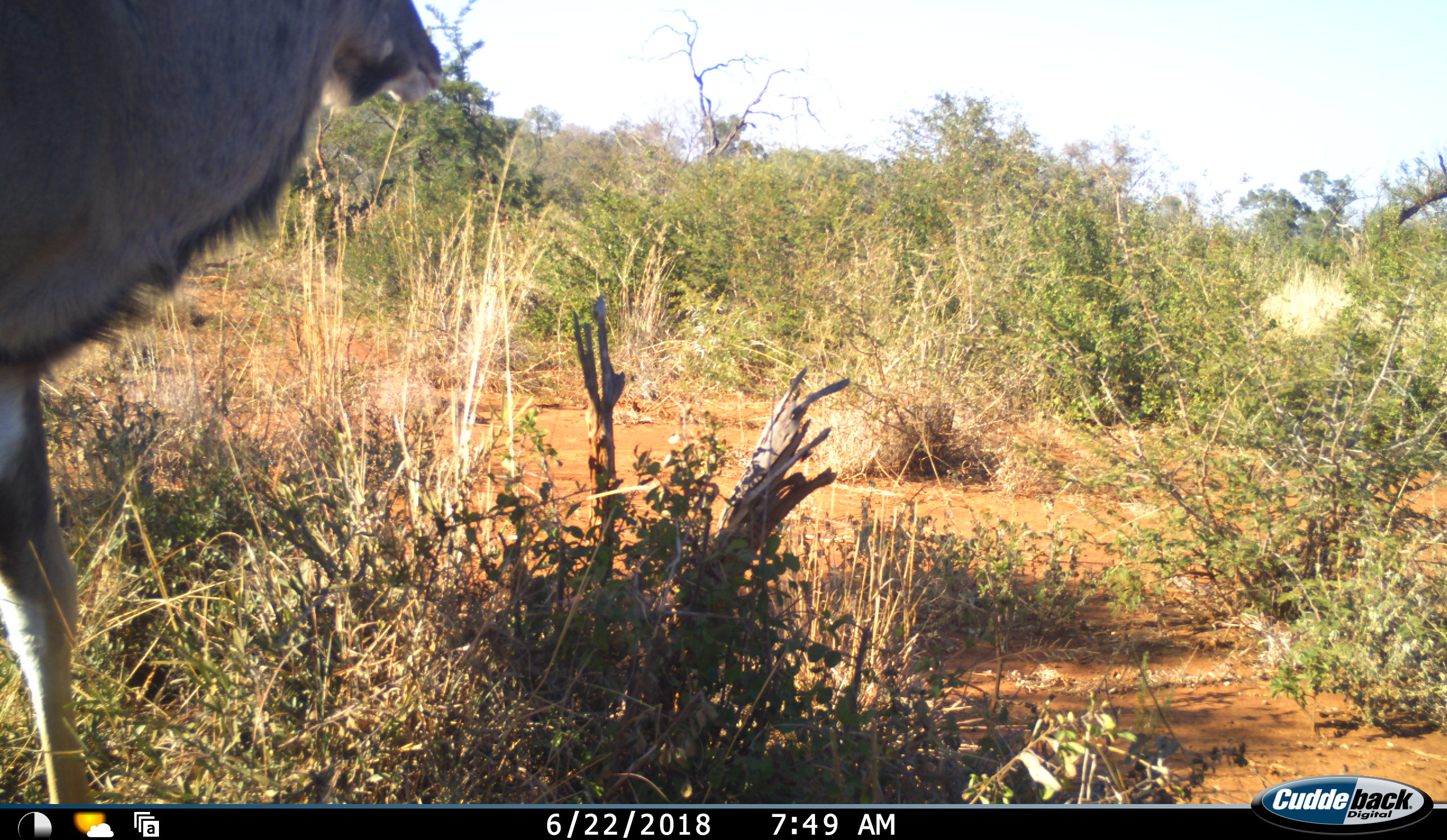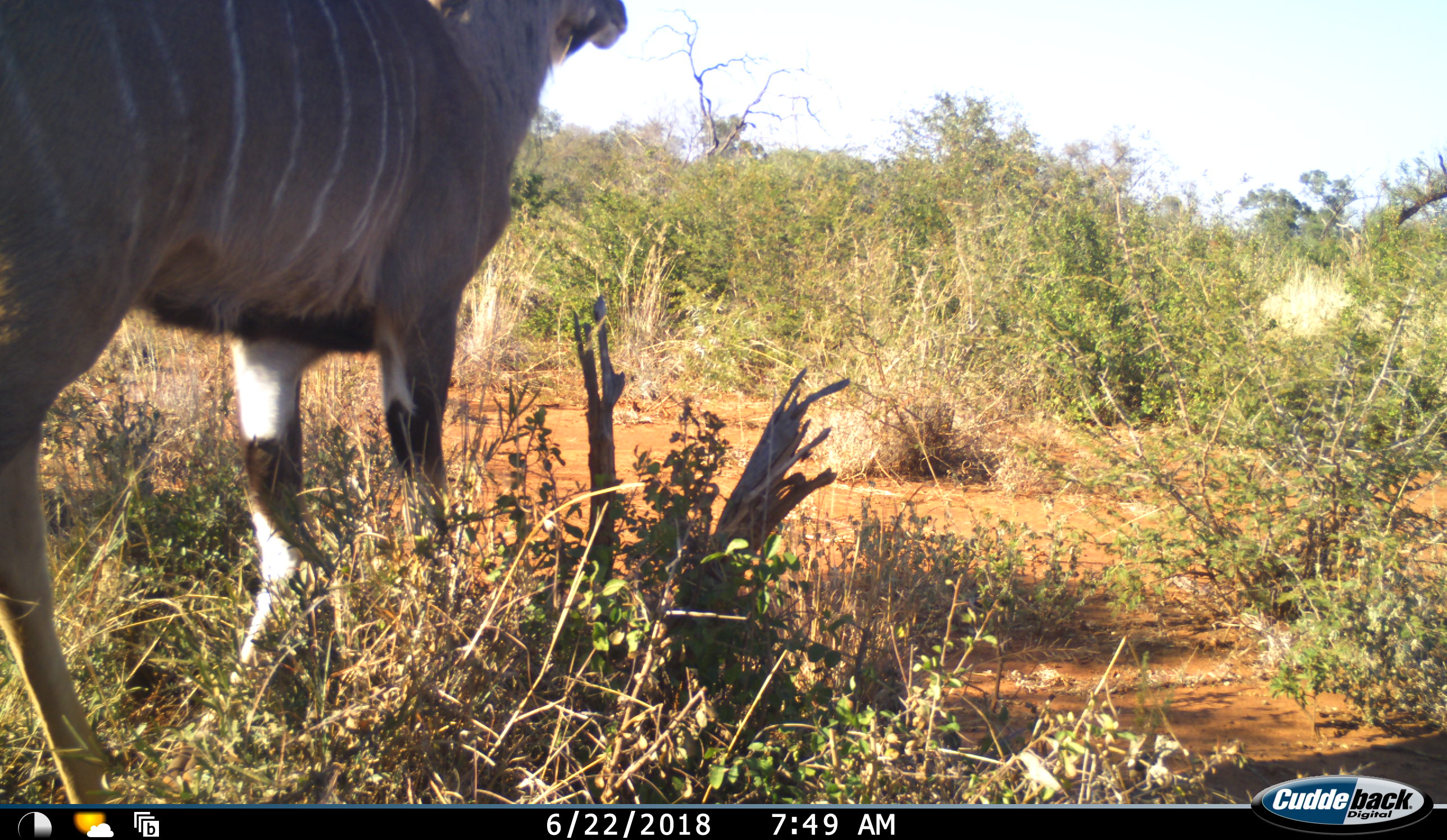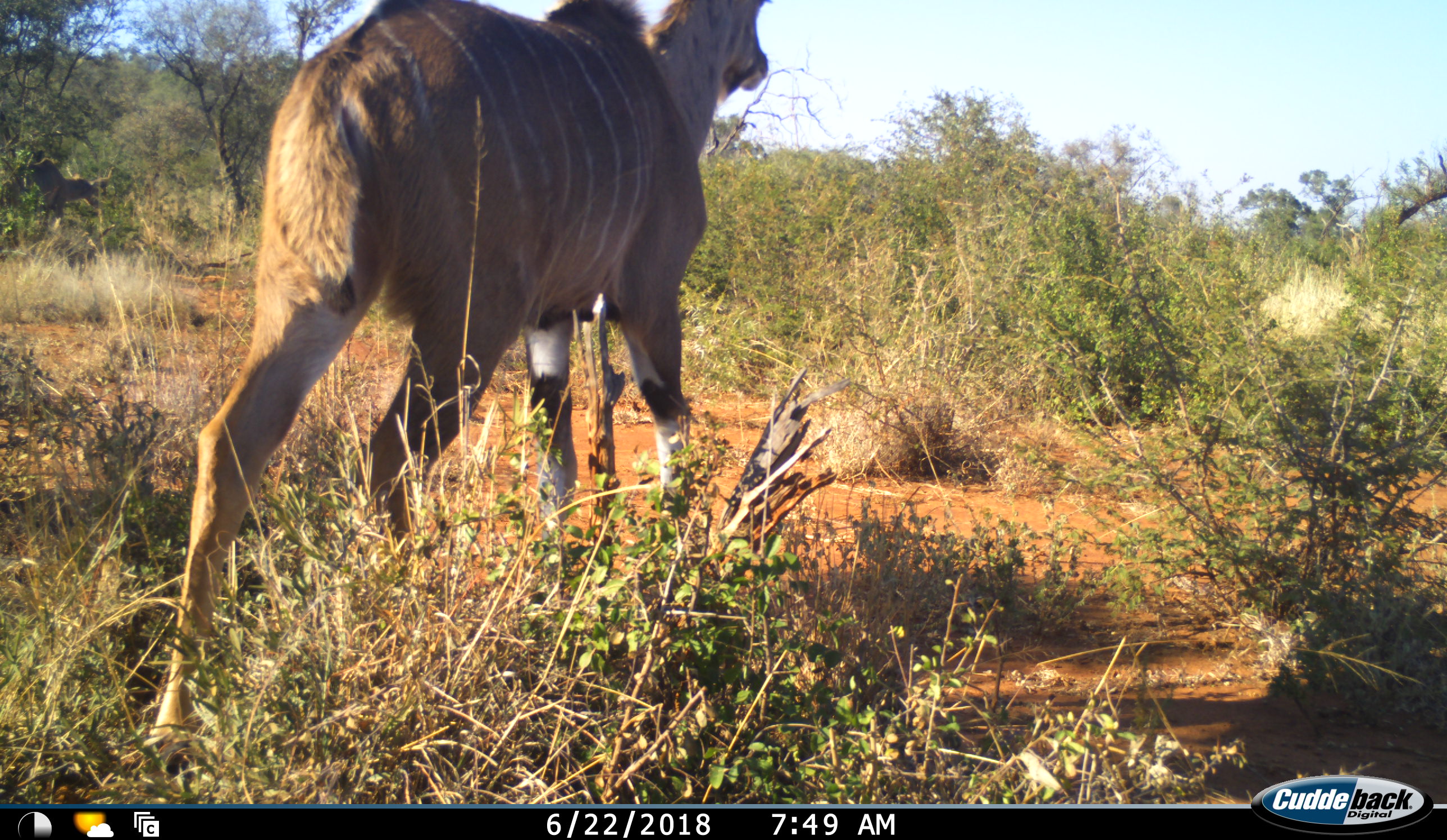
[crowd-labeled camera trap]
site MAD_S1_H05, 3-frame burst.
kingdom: Animalia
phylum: Chordata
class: Mammalia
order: Artiodactyla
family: Bovidae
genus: Tragelaphus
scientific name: Tragelaphus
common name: kudu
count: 1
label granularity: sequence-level